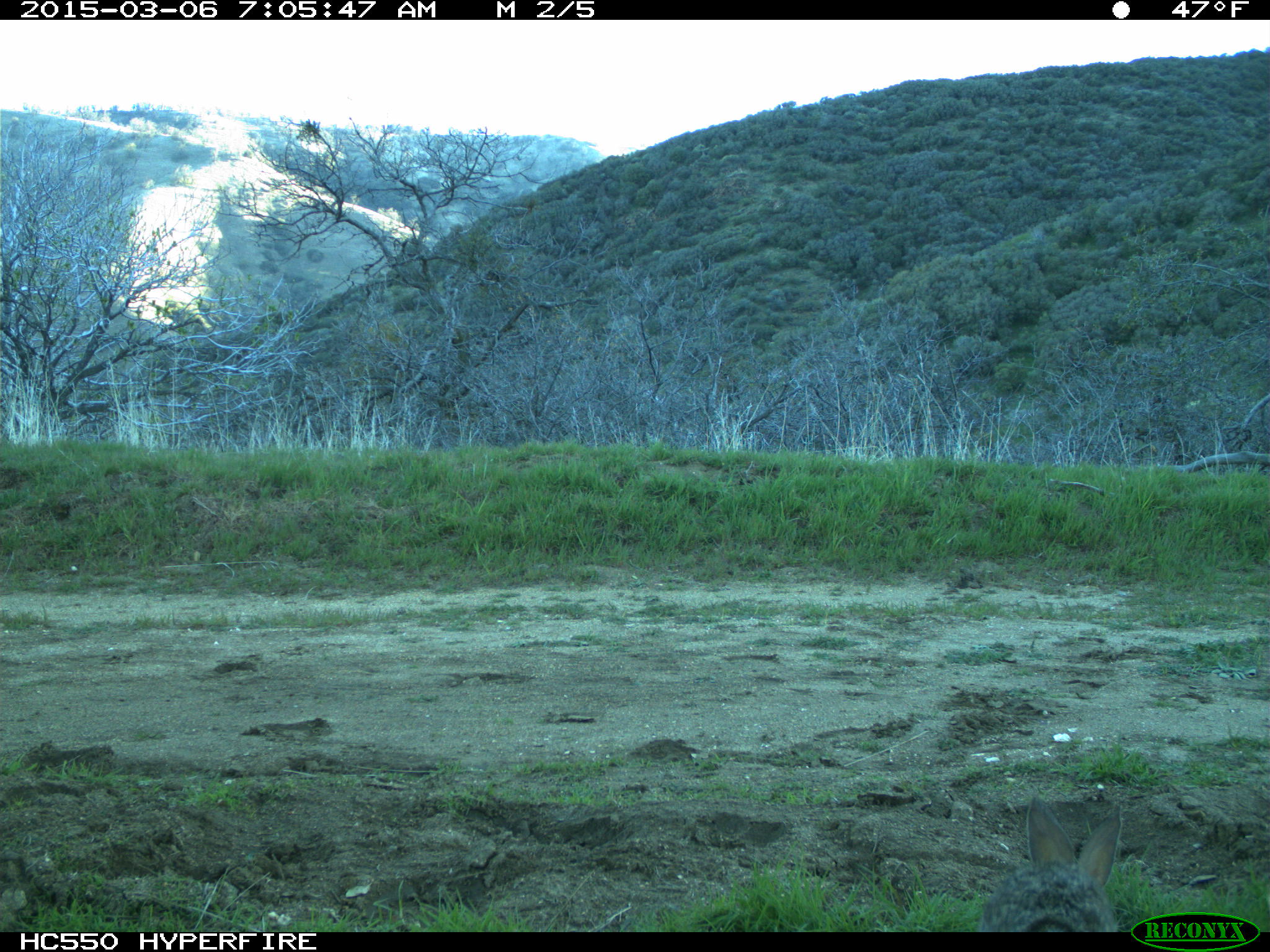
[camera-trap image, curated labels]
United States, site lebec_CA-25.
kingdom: Animalia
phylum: Chordata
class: Mammalia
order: Lagomorpha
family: Leporidae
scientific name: Leporidae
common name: rabbits and hares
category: unidentified rabbit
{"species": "unidentified rabbit (rabbits and hares) (Leporidae)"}